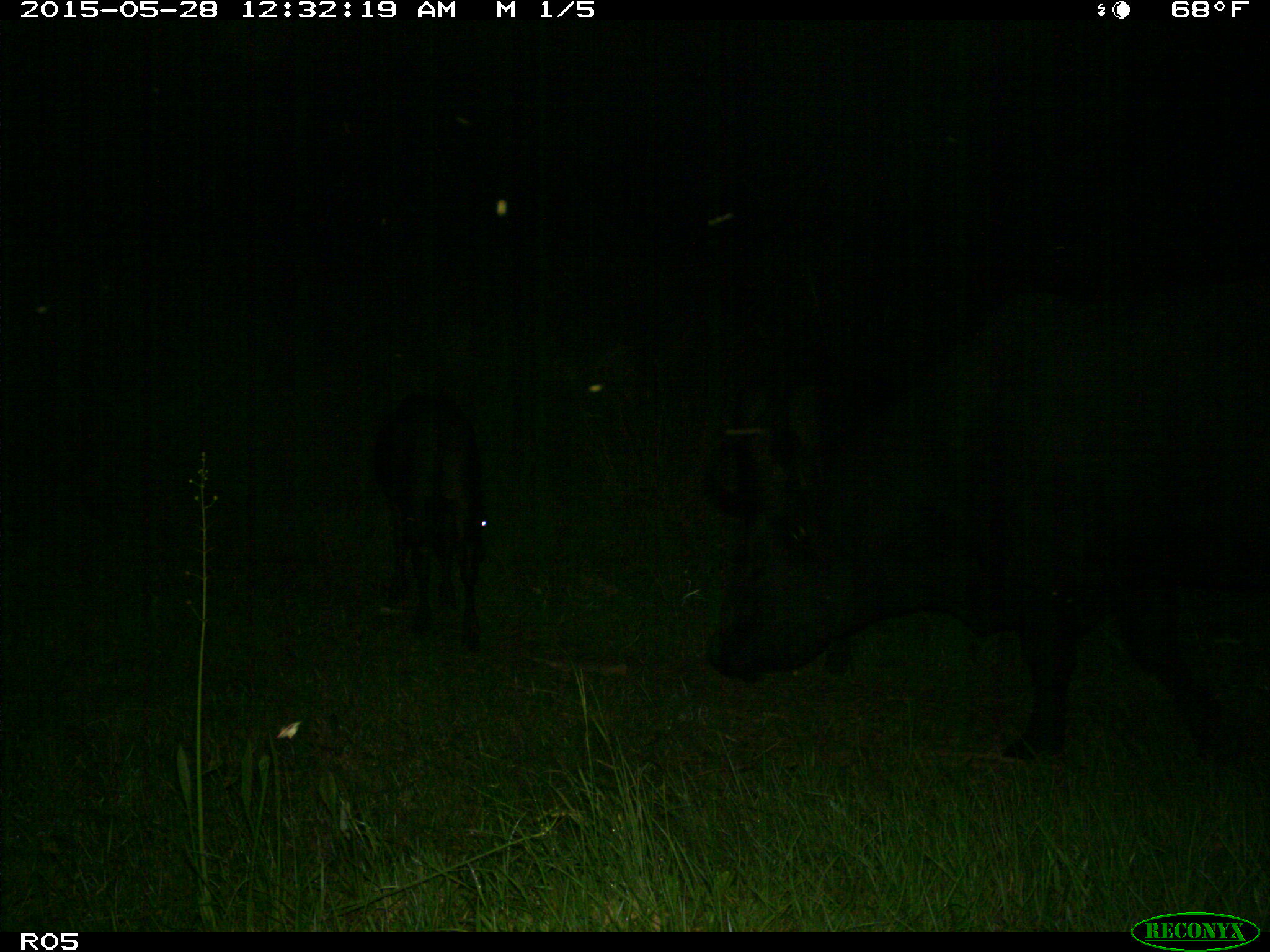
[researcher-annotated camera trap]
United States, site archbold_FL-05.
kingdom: Animalia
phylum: Chordata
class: Mammalia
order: Artiodactyla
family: Bovidae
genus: Bos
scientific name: Bos taurus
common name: domestic cow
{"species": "Bos taurus (domestic cow)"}